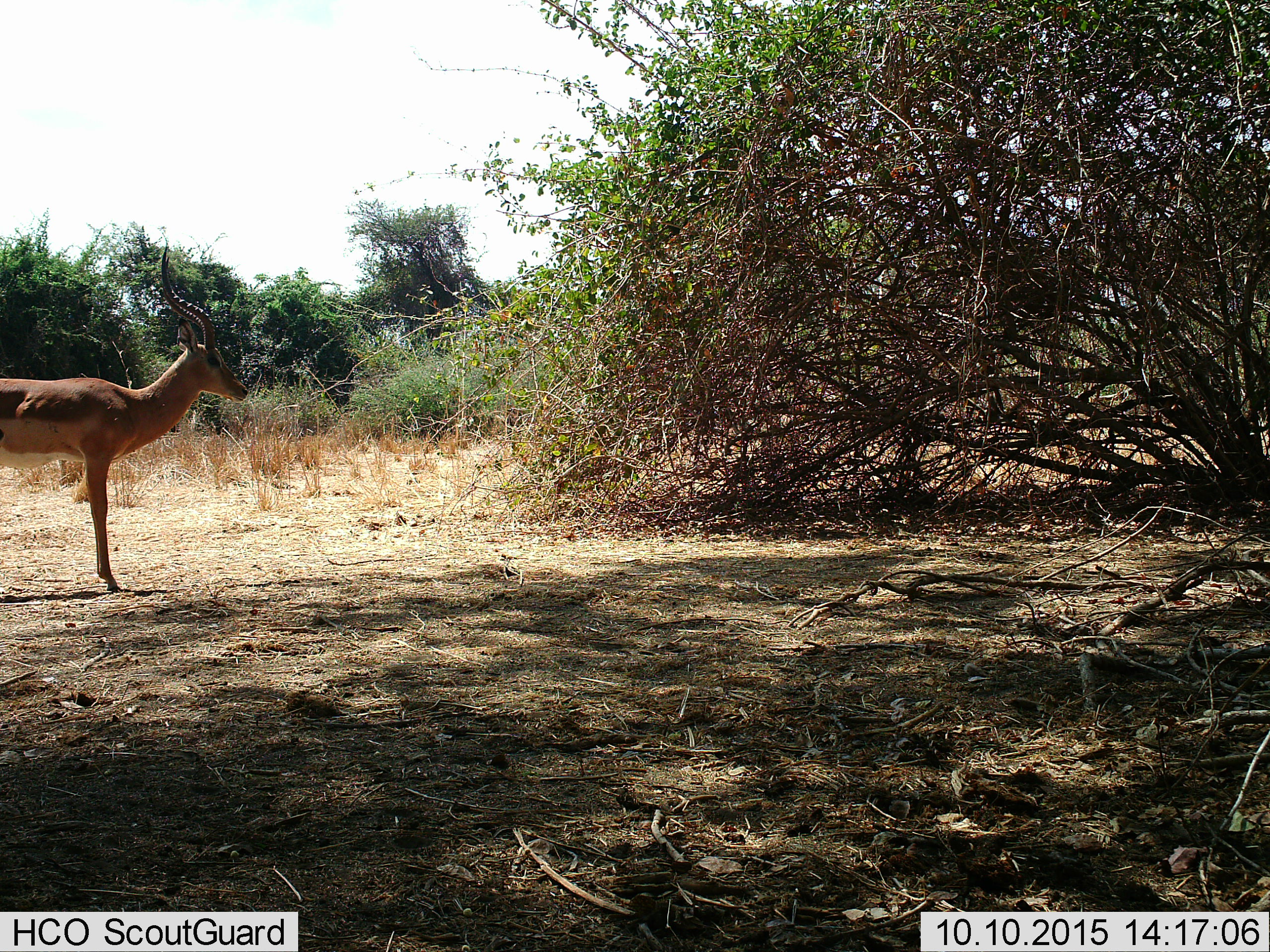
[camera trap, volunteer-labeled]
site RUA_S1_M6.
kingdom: Animalia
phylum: Chordata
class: Mammalia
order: Artiodactyla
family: Bovidae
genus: Aepyceros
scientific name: Aepyceros melampus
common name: impala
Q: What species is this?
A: Impala (Aepyceros melampus).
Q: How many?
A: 1.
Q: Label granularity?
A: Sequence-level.